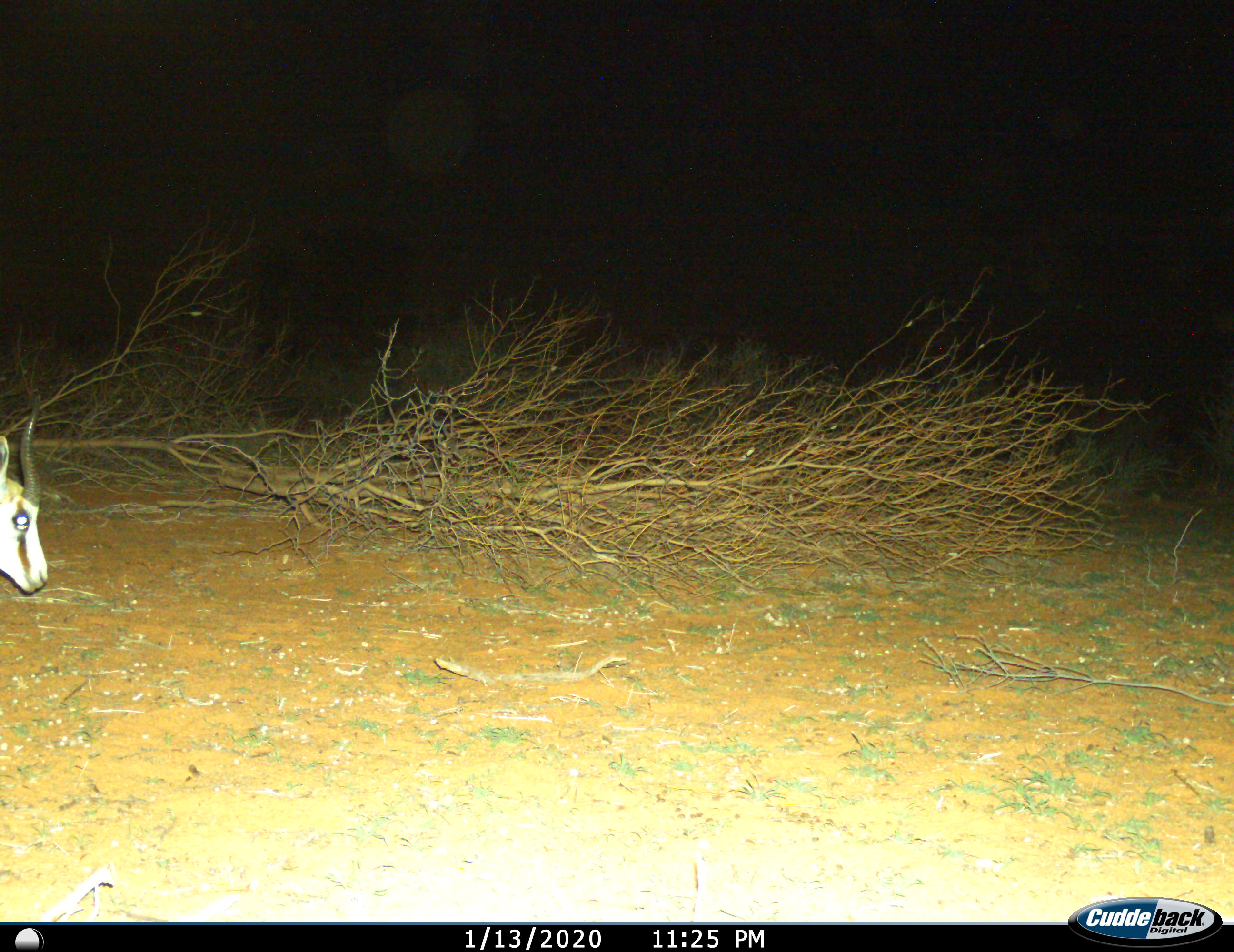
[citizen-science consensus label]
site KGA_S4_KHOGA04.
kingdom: Animalia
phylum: Chordata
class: Mammalia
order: Artiodactyla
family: Bovidae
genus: Antidorcas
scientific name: Antidorcas marsupialis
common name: springbok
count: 1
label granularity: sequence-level